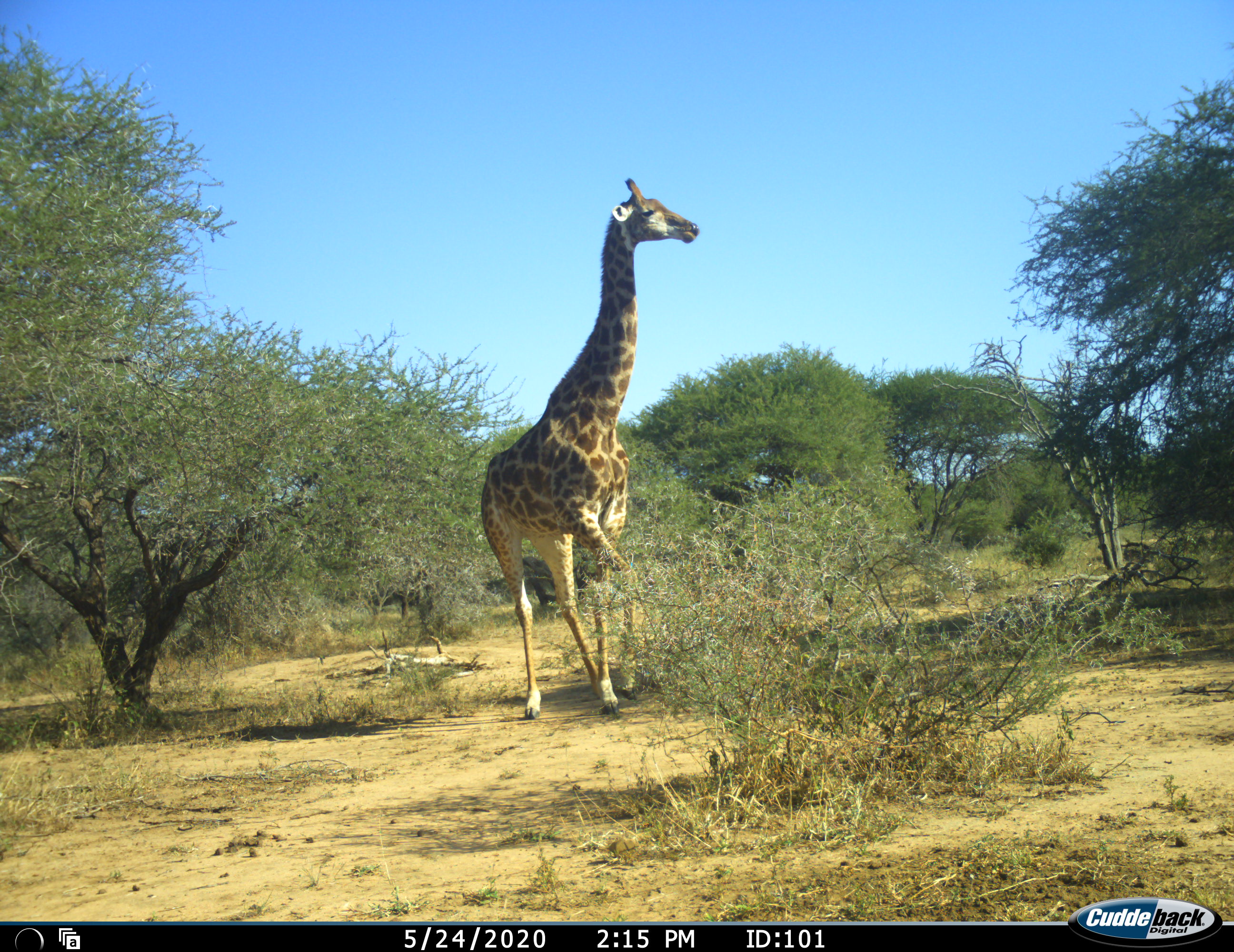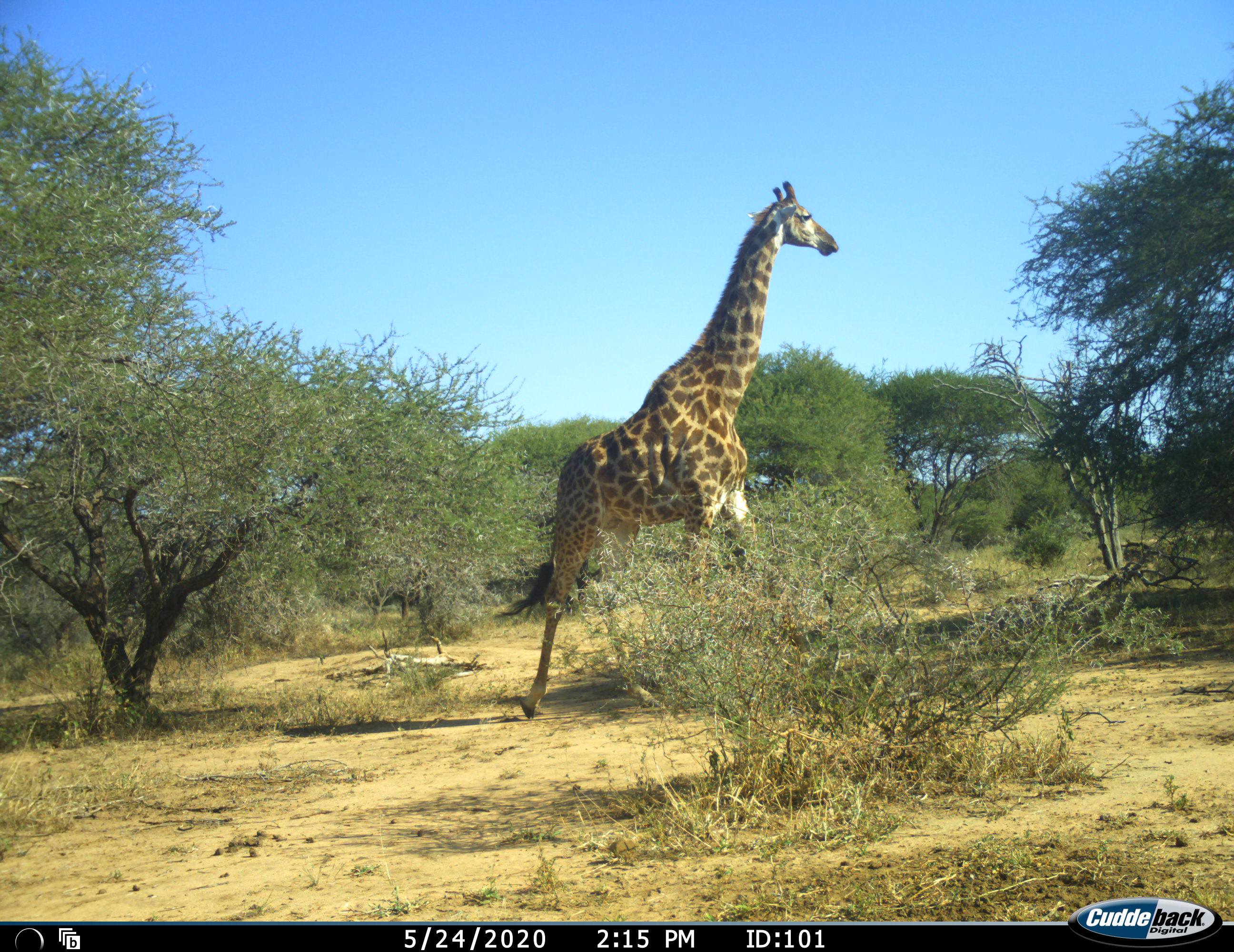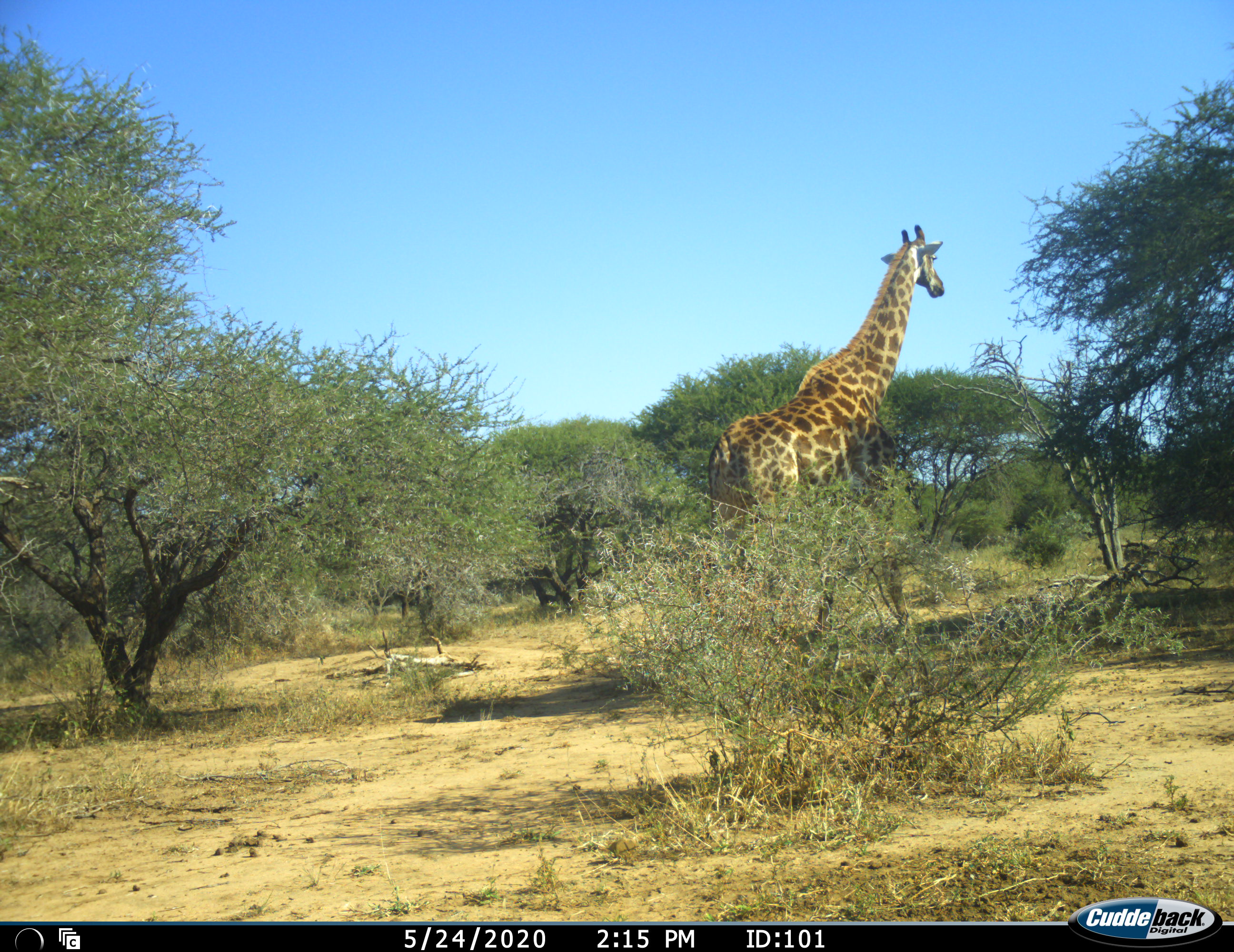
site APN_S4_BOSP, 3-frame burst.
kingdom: Animalia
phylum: Chordata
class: Mammalia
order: Artiodactyla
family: Giraffidae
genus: Giraffa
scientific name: Giraffa camelopardalis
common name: giraffe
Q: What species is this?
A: Giraffe (Giraffa camelopardalis).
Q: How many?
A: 1.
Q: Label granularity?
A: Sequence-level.